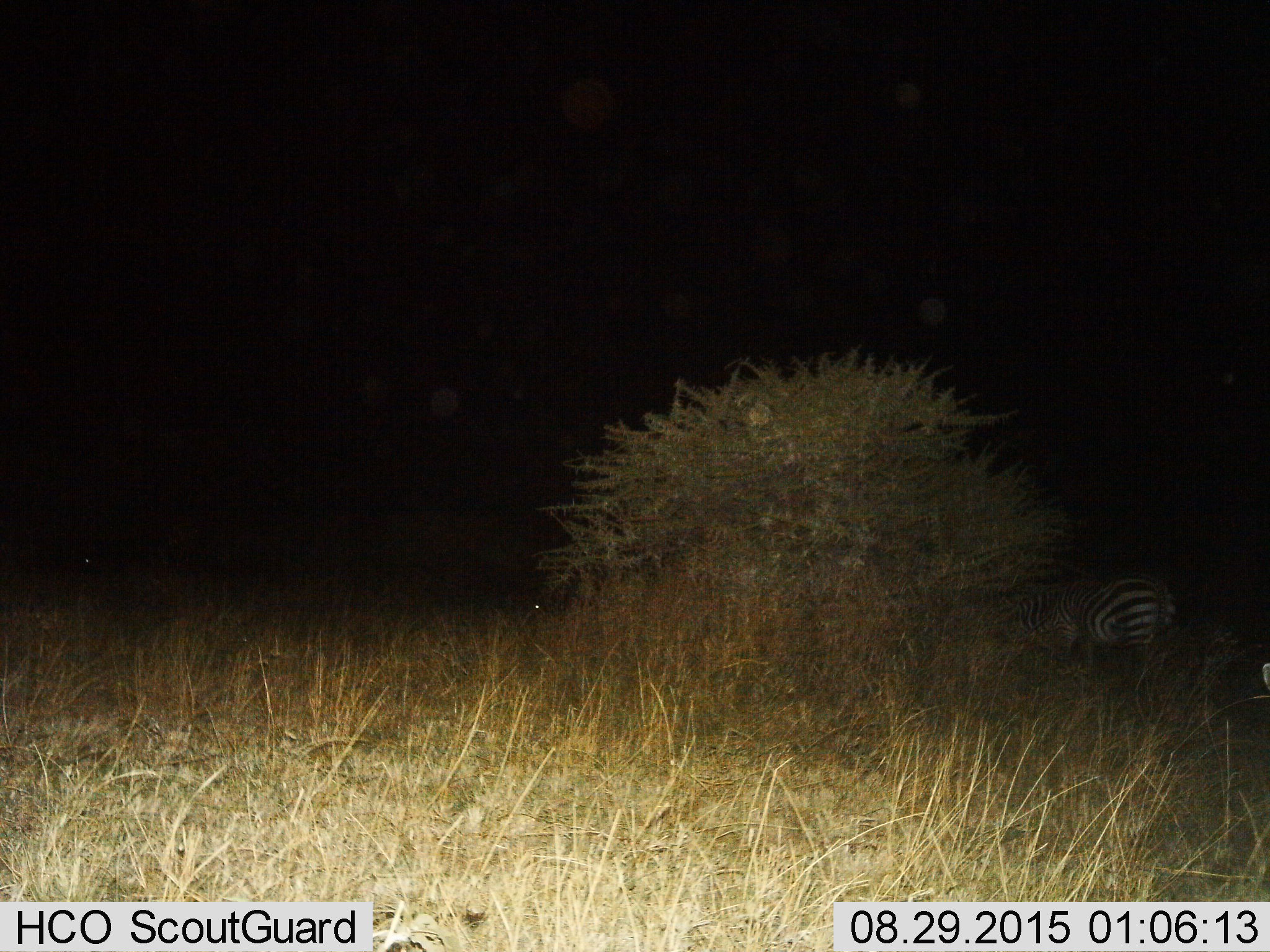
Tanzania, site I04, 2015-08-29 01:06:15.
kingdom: Animalia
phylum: Chordata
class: Mammalia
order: Perissodactyla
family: Equidae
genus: Equus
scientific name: Equus quagga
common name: plains zebra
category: zebra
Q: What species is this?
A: Zebra (plains zebra) (Equus quagga).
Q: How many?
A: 1.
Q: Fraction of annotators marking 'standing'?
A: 70%.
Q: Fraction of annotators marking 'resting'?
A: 0%.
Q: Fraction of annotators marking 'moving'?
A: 10%.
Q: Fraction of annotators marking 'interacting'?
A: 10%.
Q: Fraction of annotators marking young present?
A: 0%.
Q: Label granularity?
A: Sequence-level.